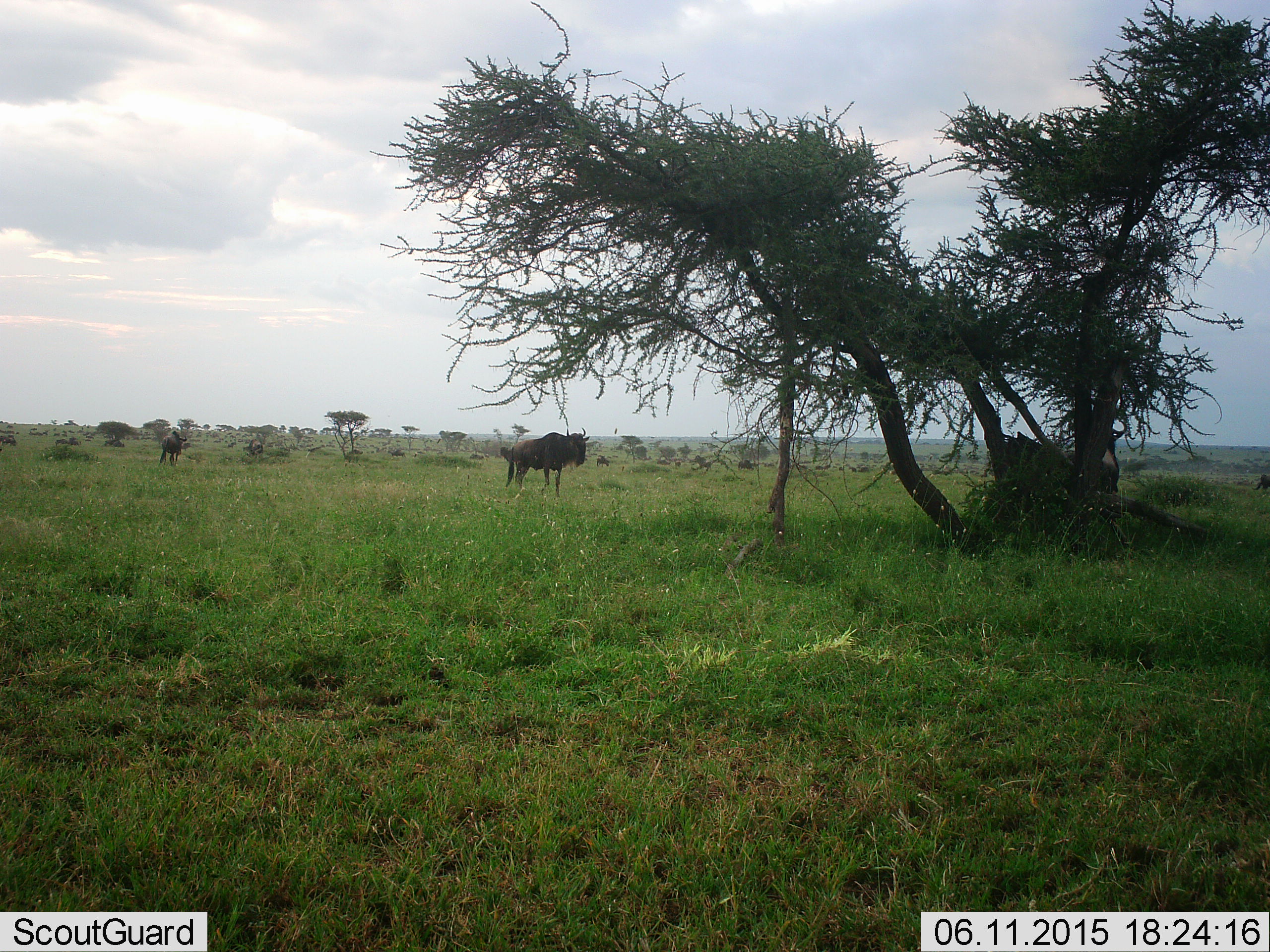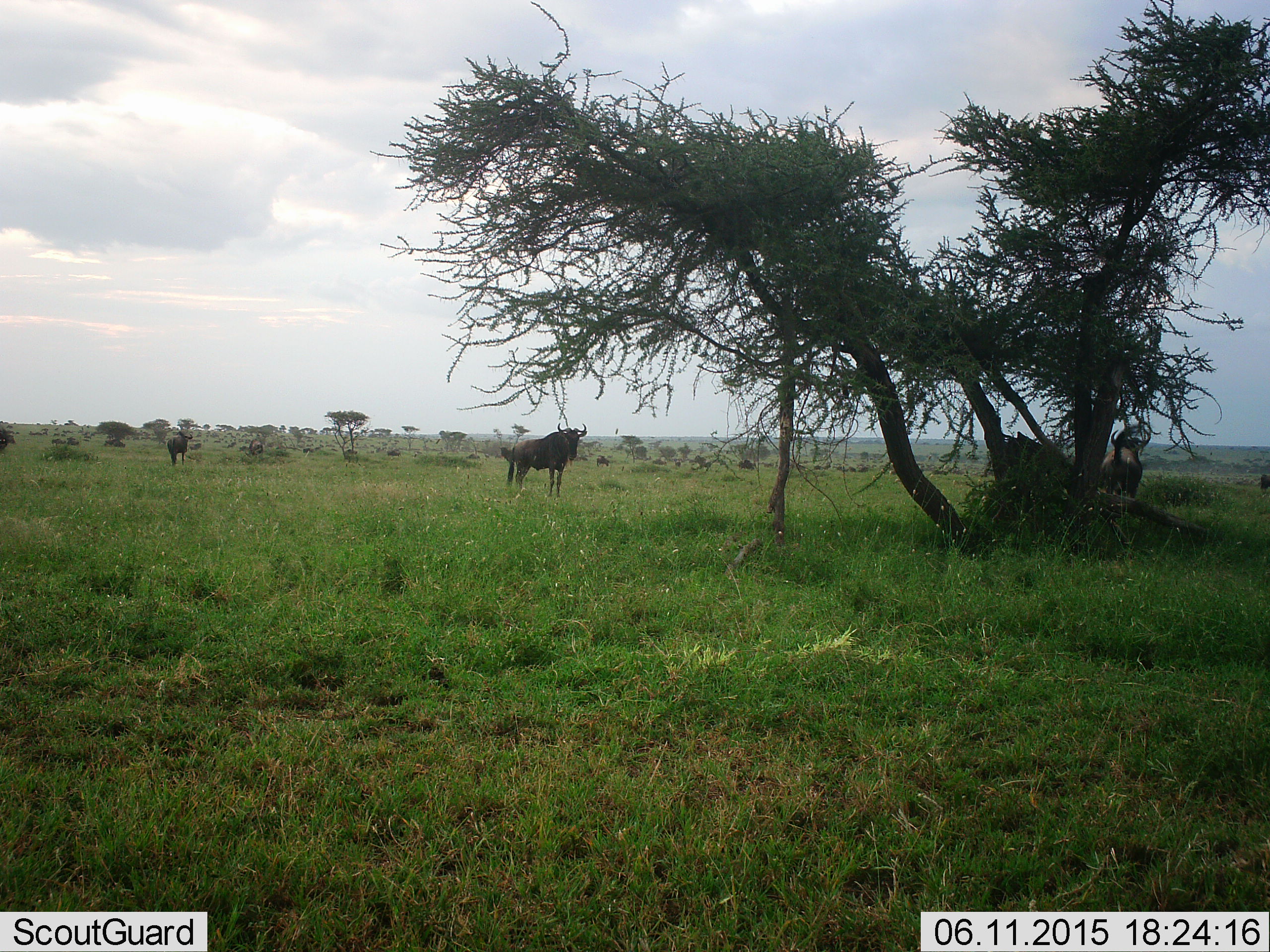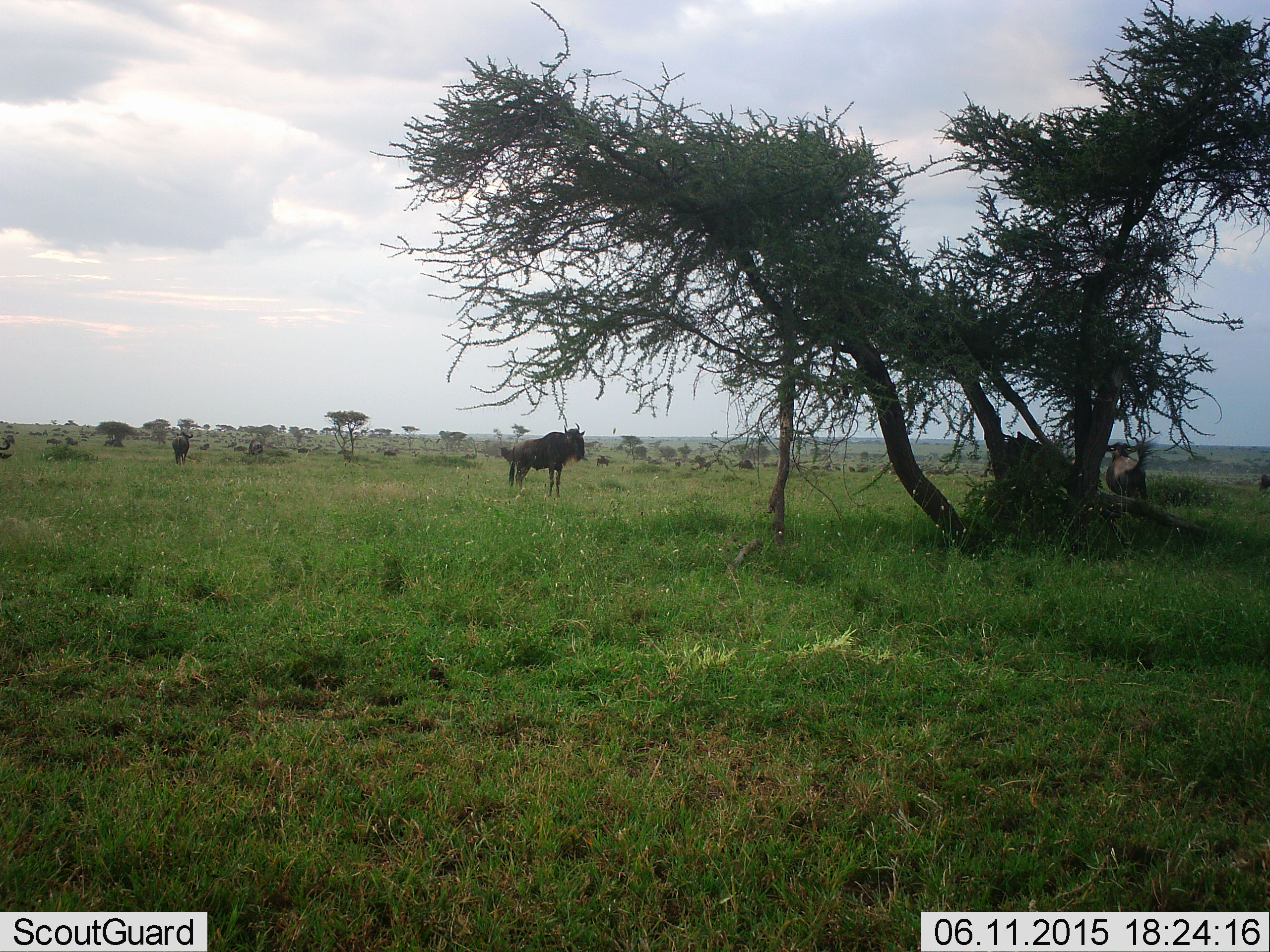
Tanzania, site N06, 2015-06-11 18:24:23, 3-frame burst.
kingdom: Animalia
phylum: Chordata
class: Mammalia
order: Artiodactyla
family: Bovidae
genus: Connochaetes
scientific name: Connochaetes taurinus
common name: blue wildebeest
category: wildebeest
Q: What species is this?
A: Wildebeest (blue wildebeest) (Connochaetes taurinus).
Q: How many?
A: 4.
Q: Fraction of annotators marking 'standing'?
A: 82%.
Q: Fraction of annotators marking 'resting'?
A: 0%.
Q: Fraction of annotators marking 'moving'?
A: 55%.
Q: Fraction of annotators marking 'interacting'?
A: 0%.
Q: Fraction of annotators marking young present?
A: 0%.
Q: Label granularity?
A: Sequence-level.